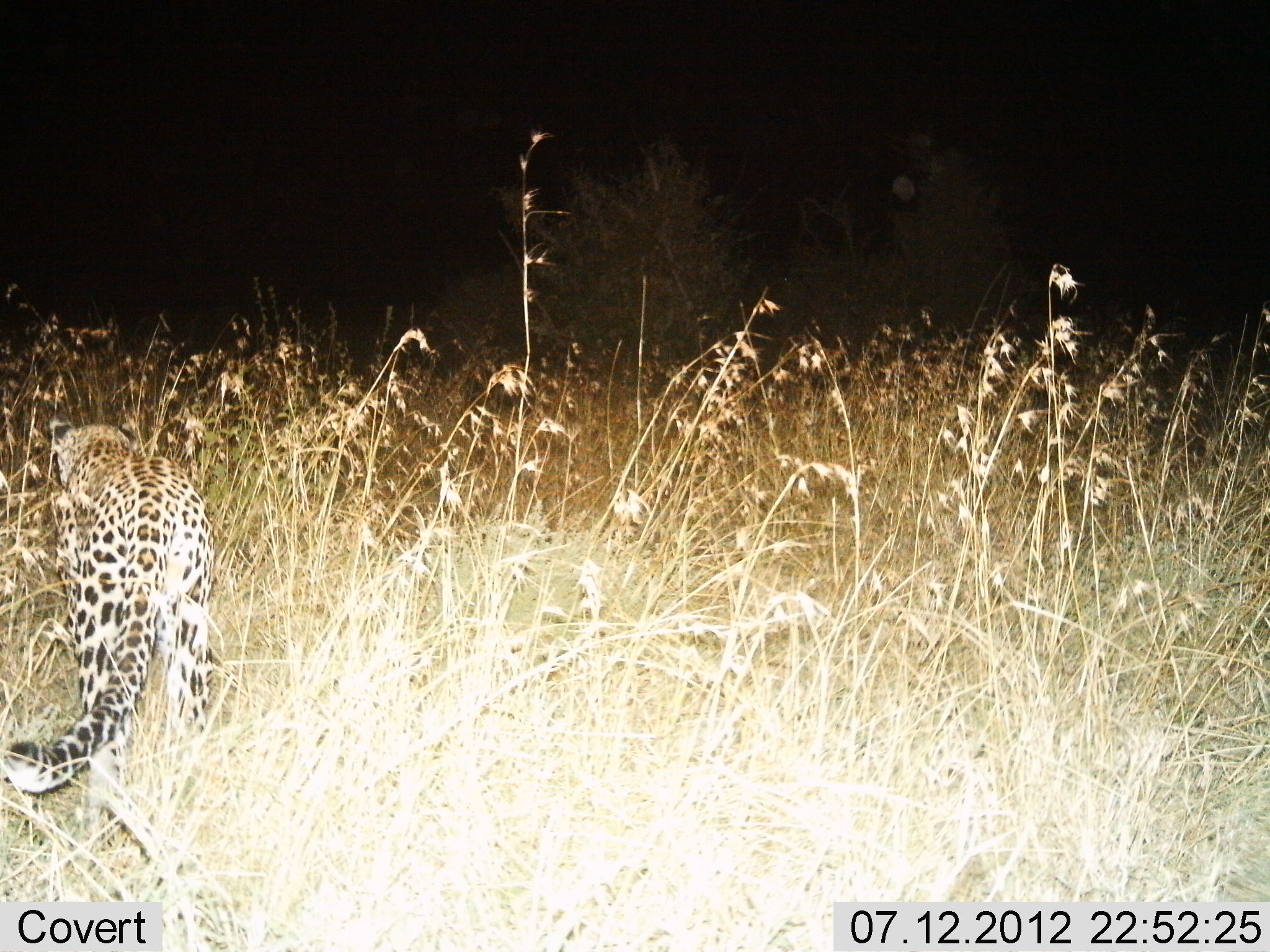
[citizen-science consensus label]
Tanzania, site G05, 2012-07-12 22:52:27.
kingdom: Animalia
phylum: Chordata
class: Mammalia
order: Carnivora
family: Felidae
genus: Panthera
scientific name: Panthera pardus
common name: leopard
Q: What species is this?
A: Leopard (Panthera pardus).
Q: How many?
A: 1.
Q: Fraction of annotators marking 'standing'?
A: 30%.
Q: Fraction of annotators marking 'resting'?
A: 0%.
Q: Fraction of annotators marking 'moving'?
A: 80%.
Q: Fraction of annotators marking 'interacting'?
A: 0%.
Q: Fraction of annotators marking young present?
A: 0%.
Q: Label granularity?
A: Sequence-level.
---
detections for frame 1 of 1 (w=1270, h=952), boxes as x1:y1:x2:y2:
animal: 1:416:216:798